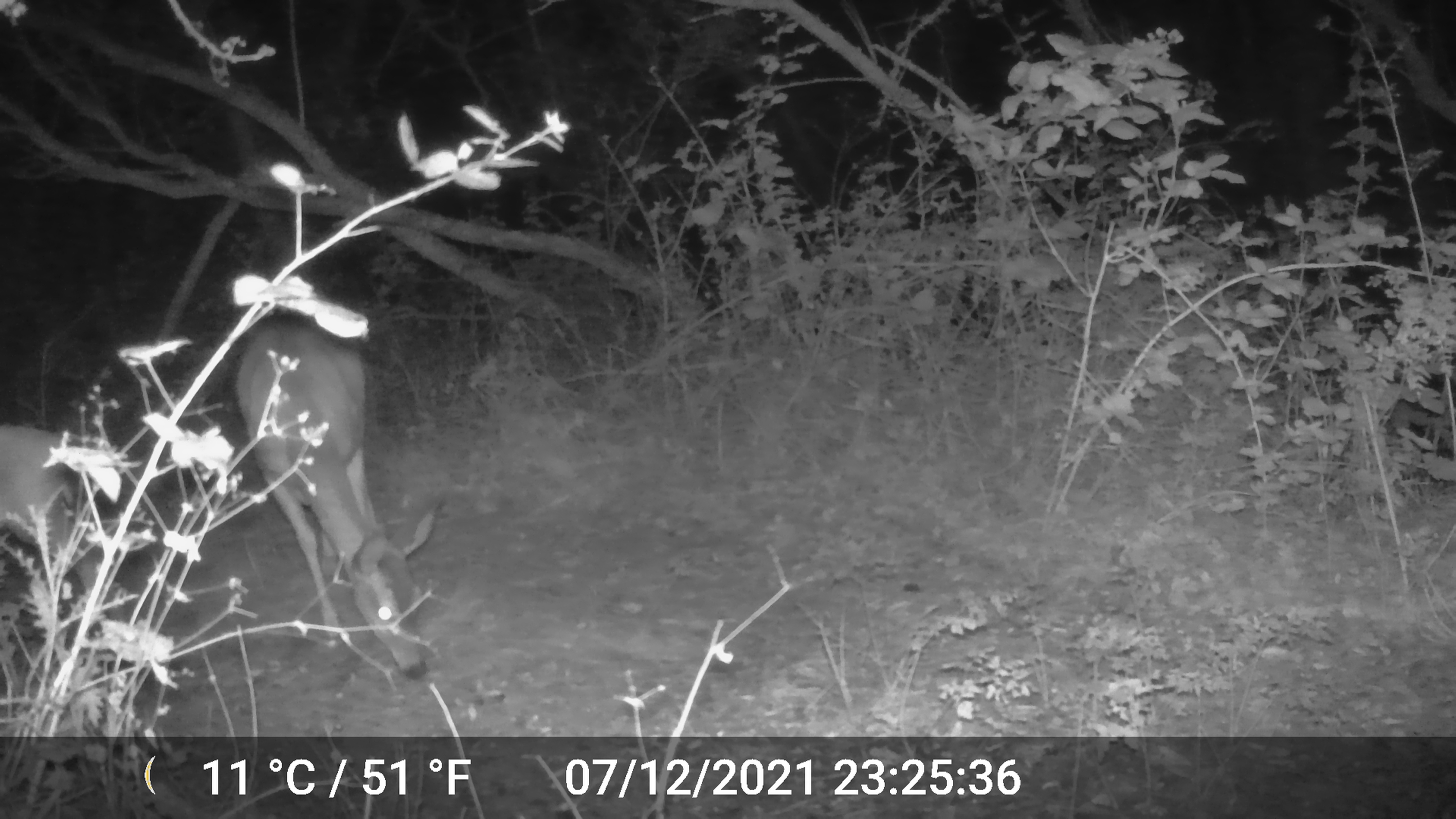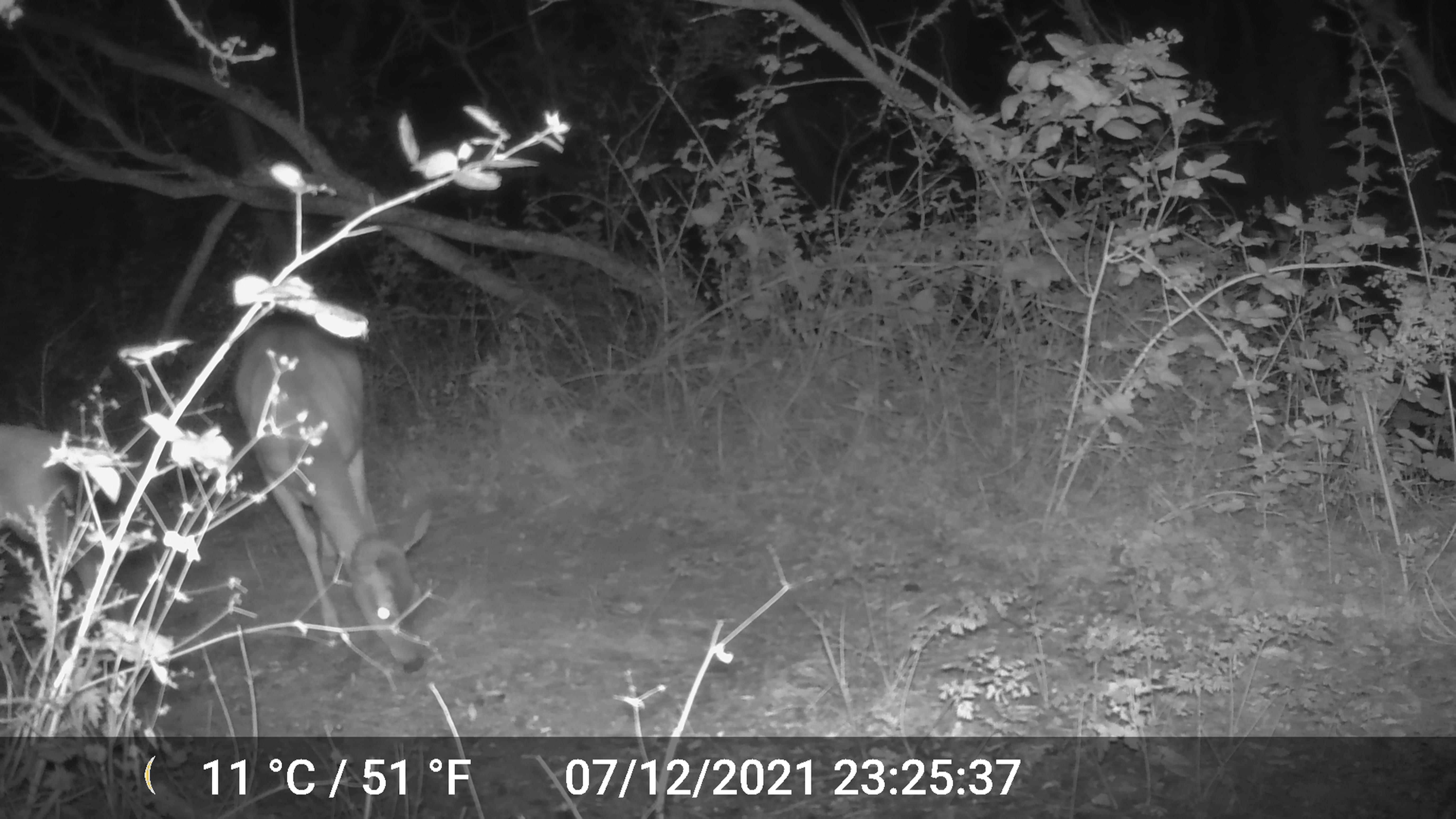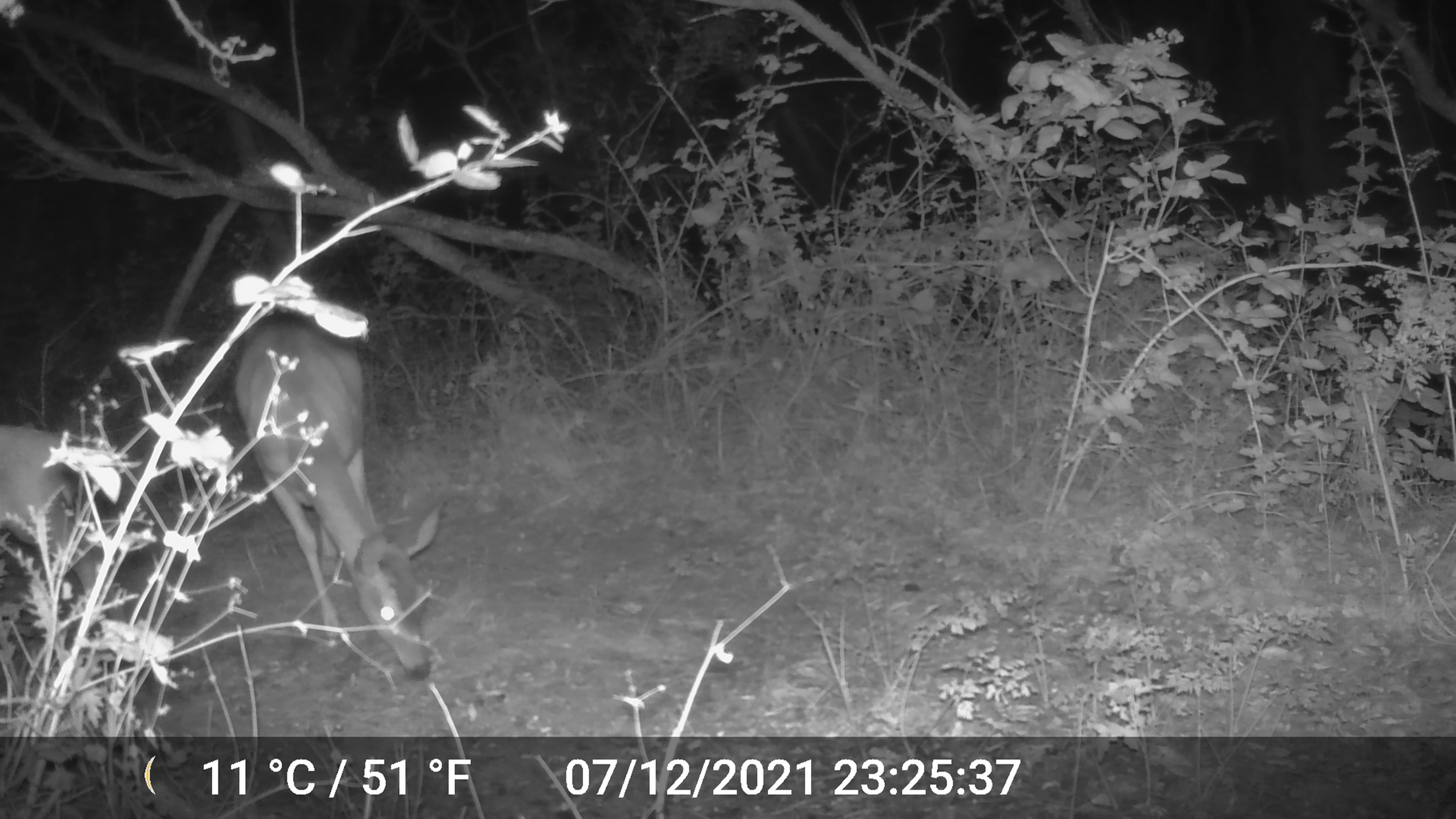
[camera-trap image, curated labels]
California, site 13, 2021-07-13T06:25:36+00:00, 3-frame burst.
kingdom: Animalia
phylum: Chordata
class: Mammalia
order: Artiodactyla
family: Cervidae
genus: Odocoileus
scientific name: Odocoileus hemionus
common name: mule deer